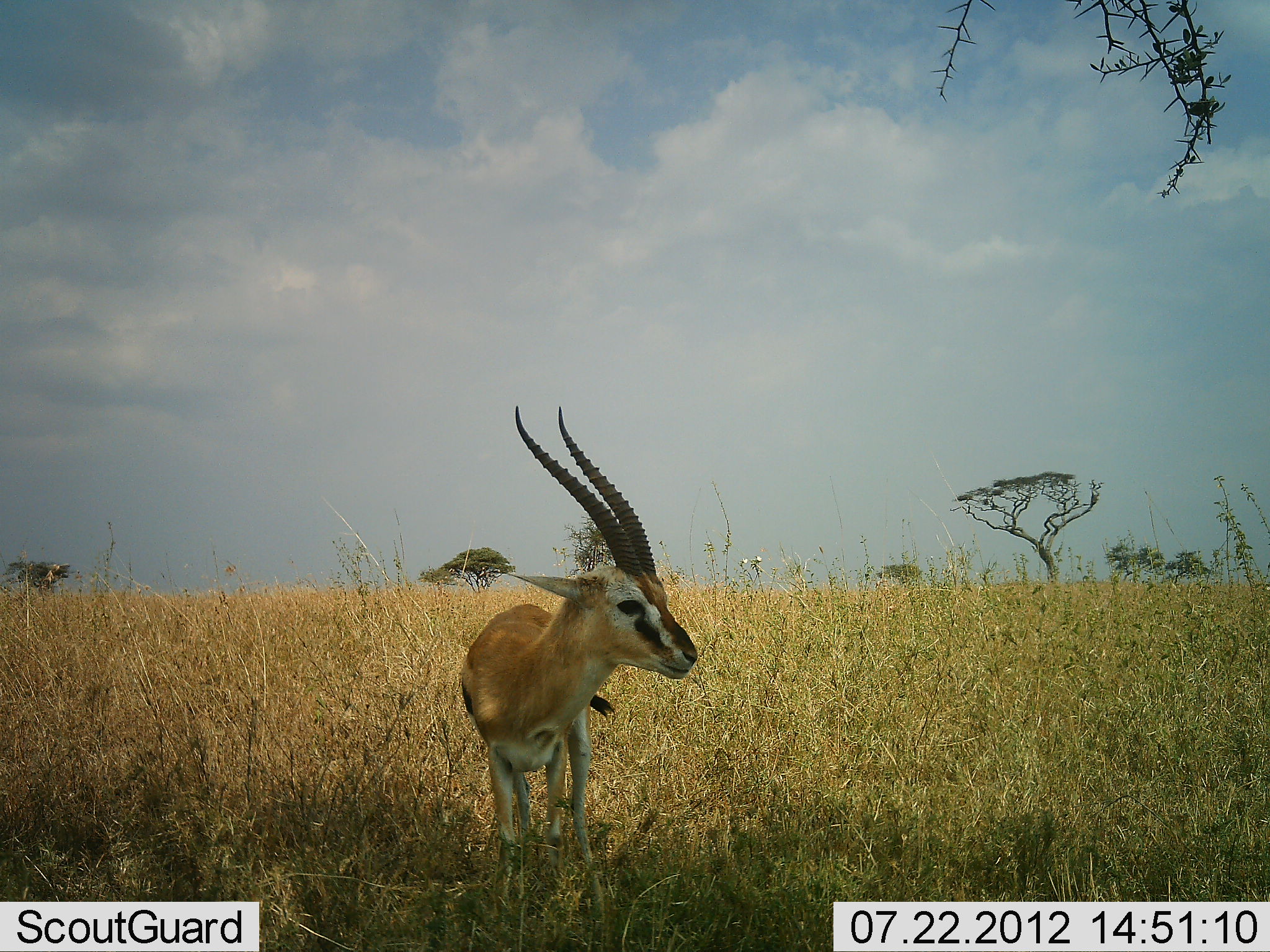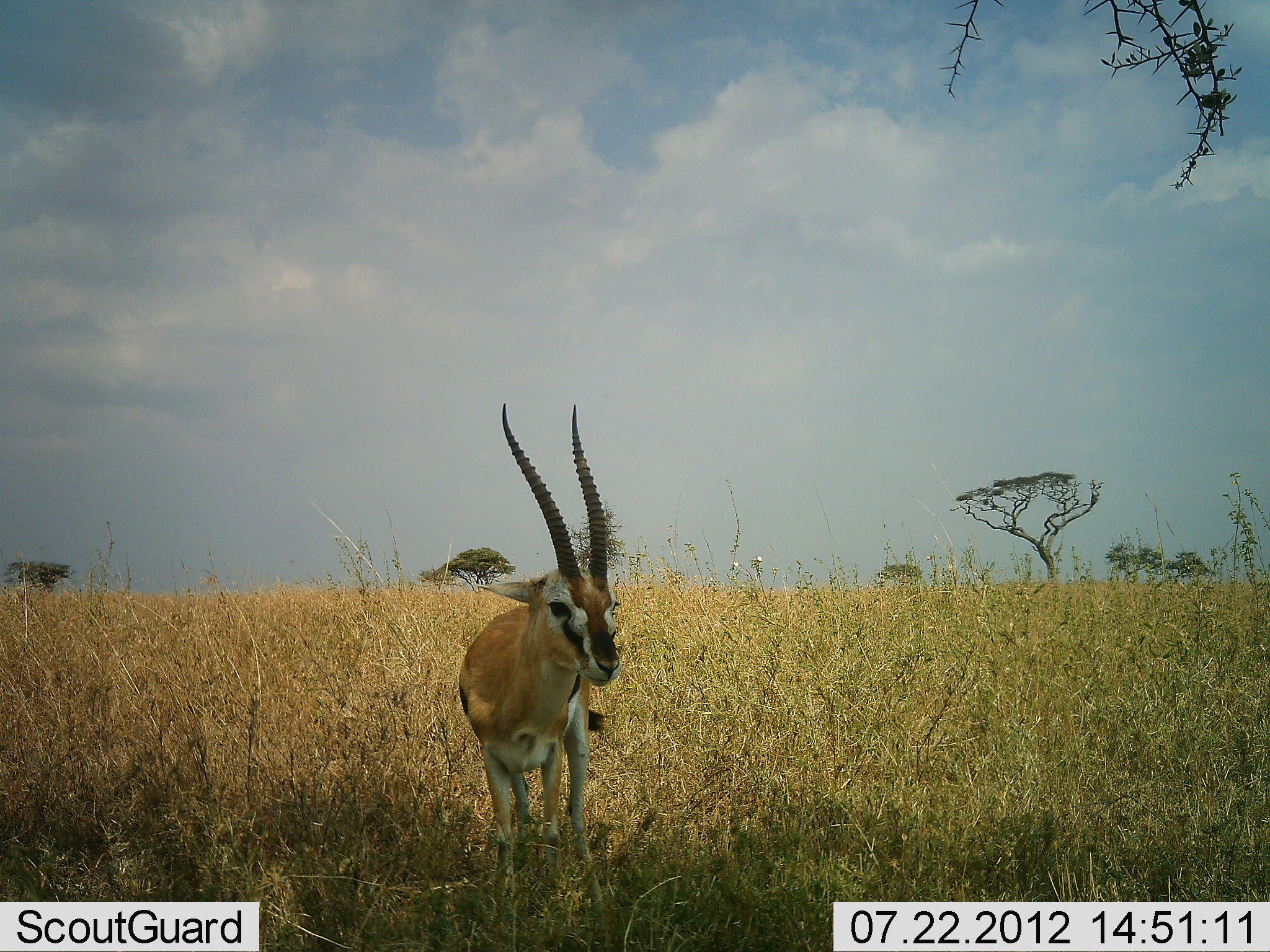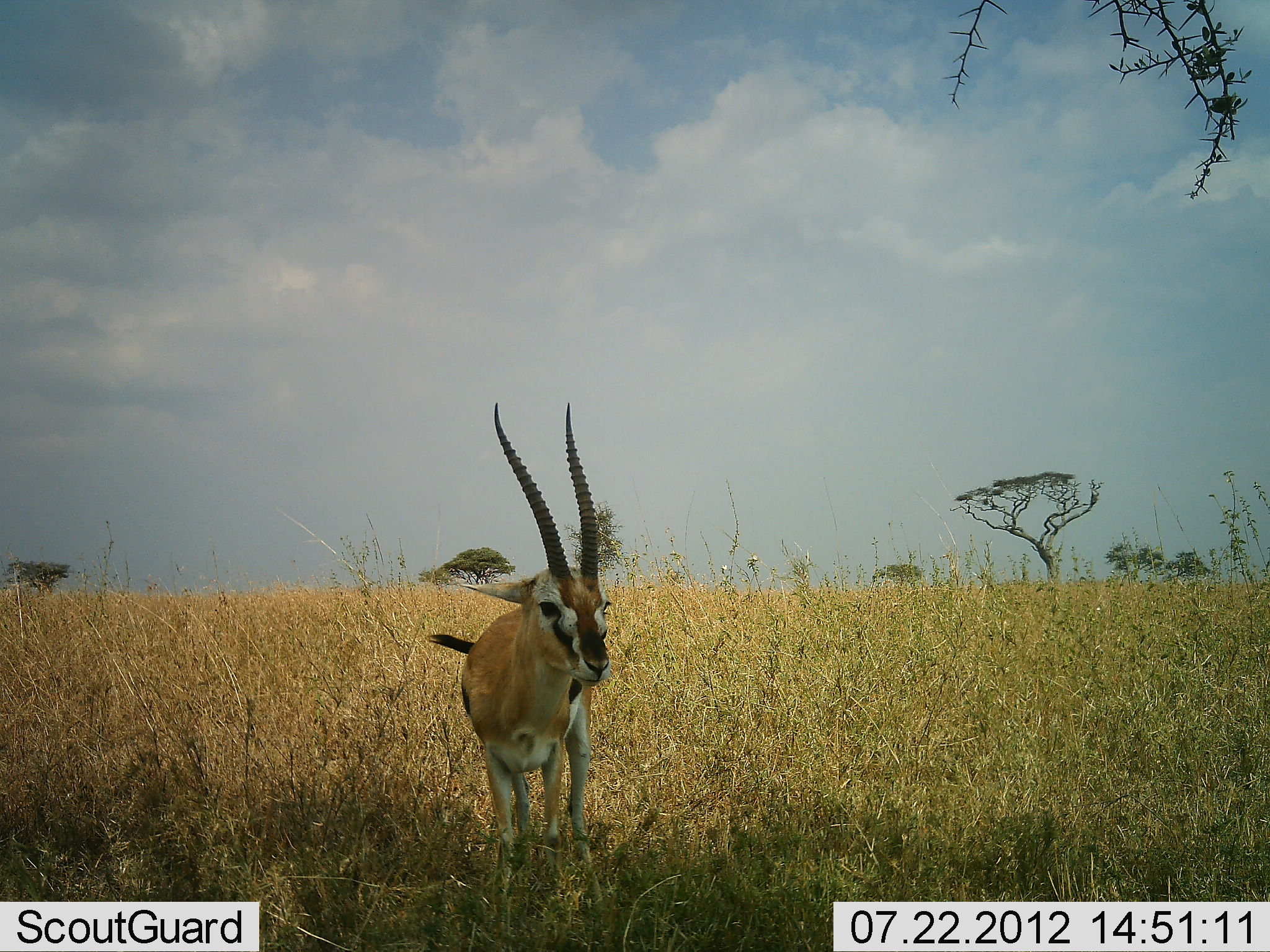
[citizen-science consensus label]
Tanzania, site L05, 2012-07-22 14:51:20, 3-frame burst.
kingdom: Animalia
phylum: Chordata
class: Mammalia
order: Artiodactyla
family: Bovidae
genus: Eudorcas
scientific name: Eudorcas thomsonii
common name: thomson's gazelle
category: gazellethomsons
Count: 1.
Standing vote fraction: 80%.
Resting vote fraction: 0%.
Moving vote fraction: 20%.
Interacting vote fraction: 10%.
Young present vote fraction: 0%.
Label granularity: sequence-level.